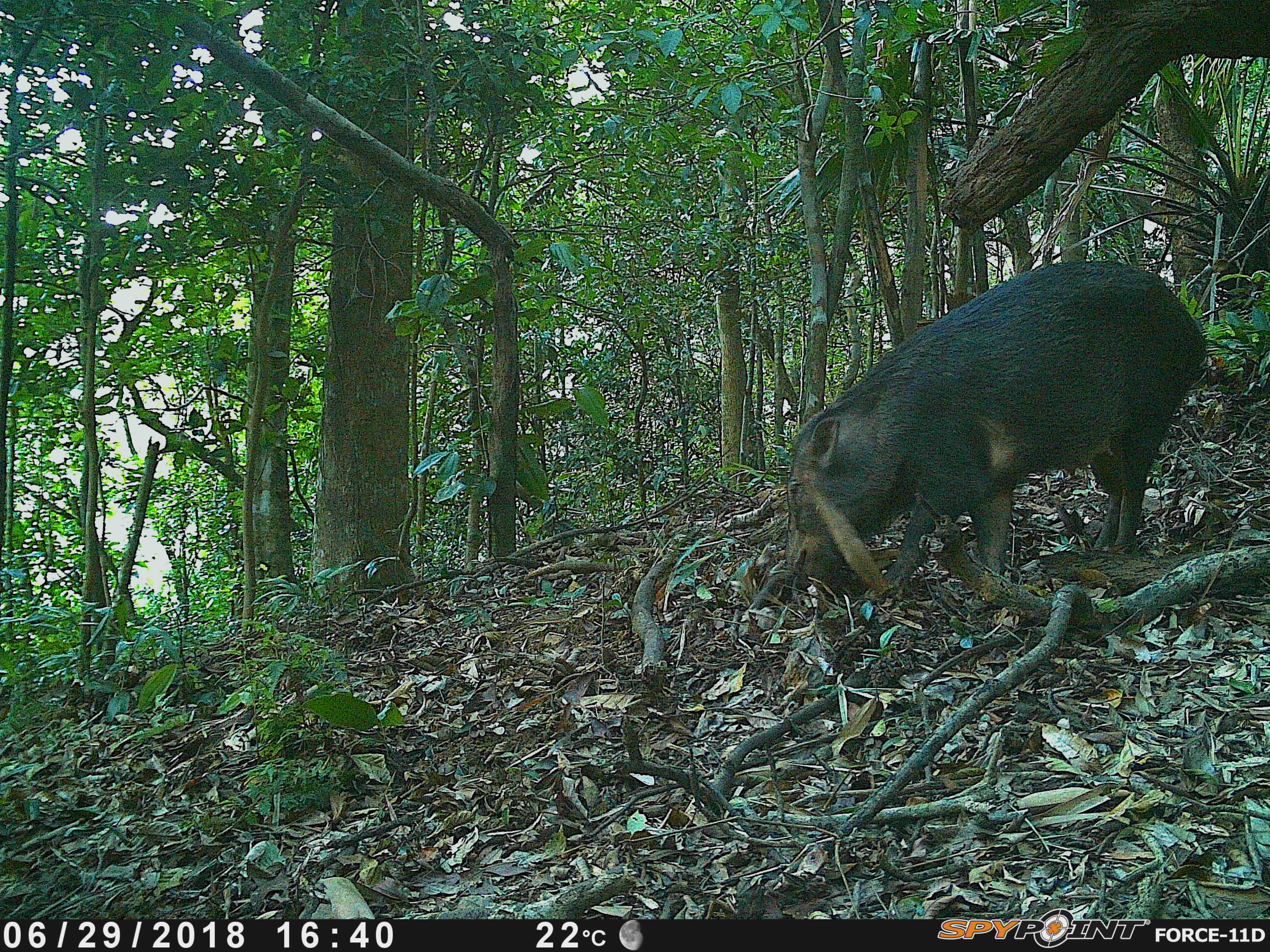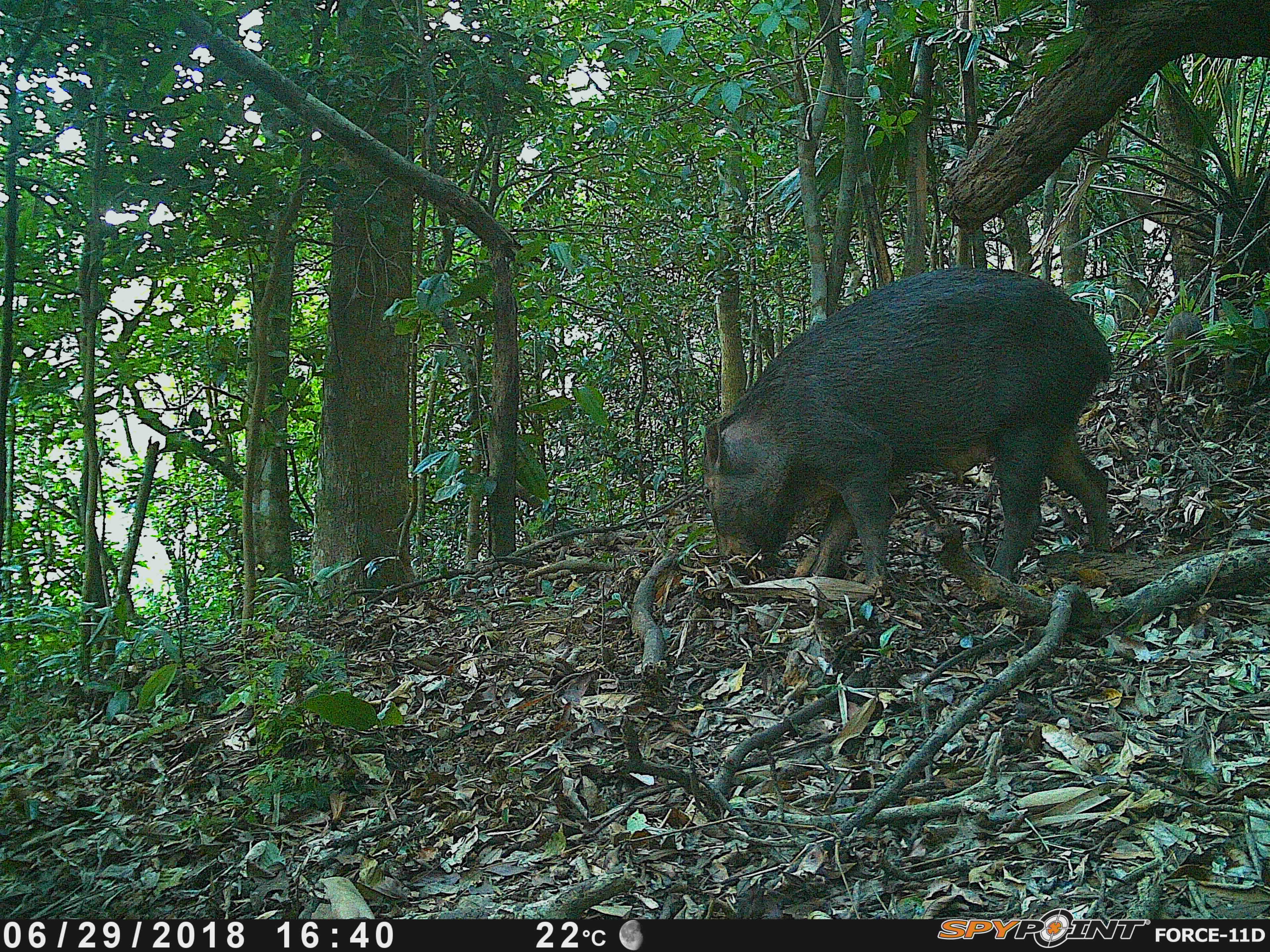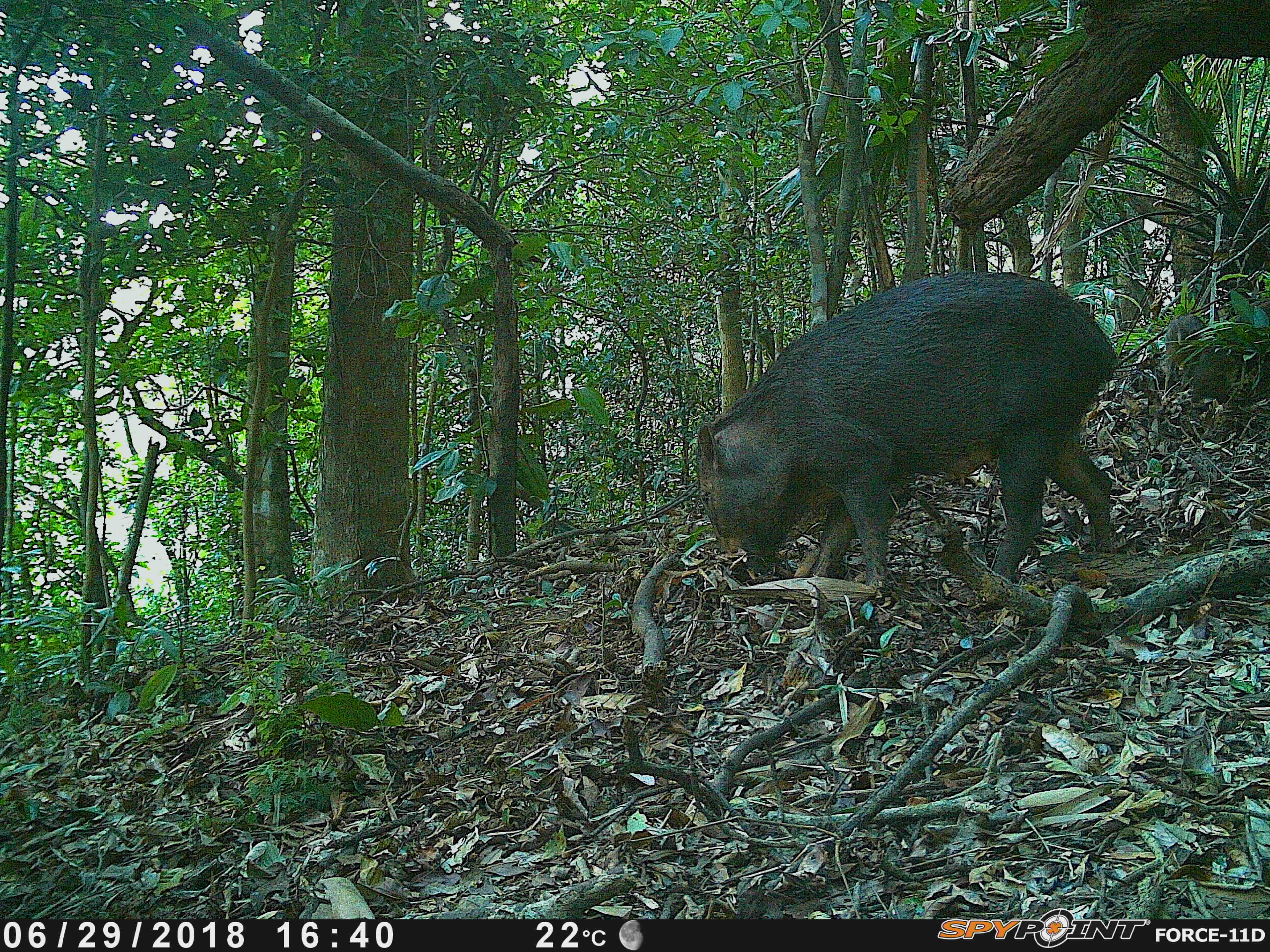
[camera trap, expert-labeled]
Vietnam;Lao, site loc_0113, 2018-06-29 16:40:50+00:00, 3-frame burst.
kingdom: Animalia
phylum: Chordata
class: Mammalia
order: Artiodactyla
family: Suidae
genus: Sus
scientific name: Sus scrofa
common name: eurasian wild pig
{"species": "eurasian wild pig (Sus scrofa)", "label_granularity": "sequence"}